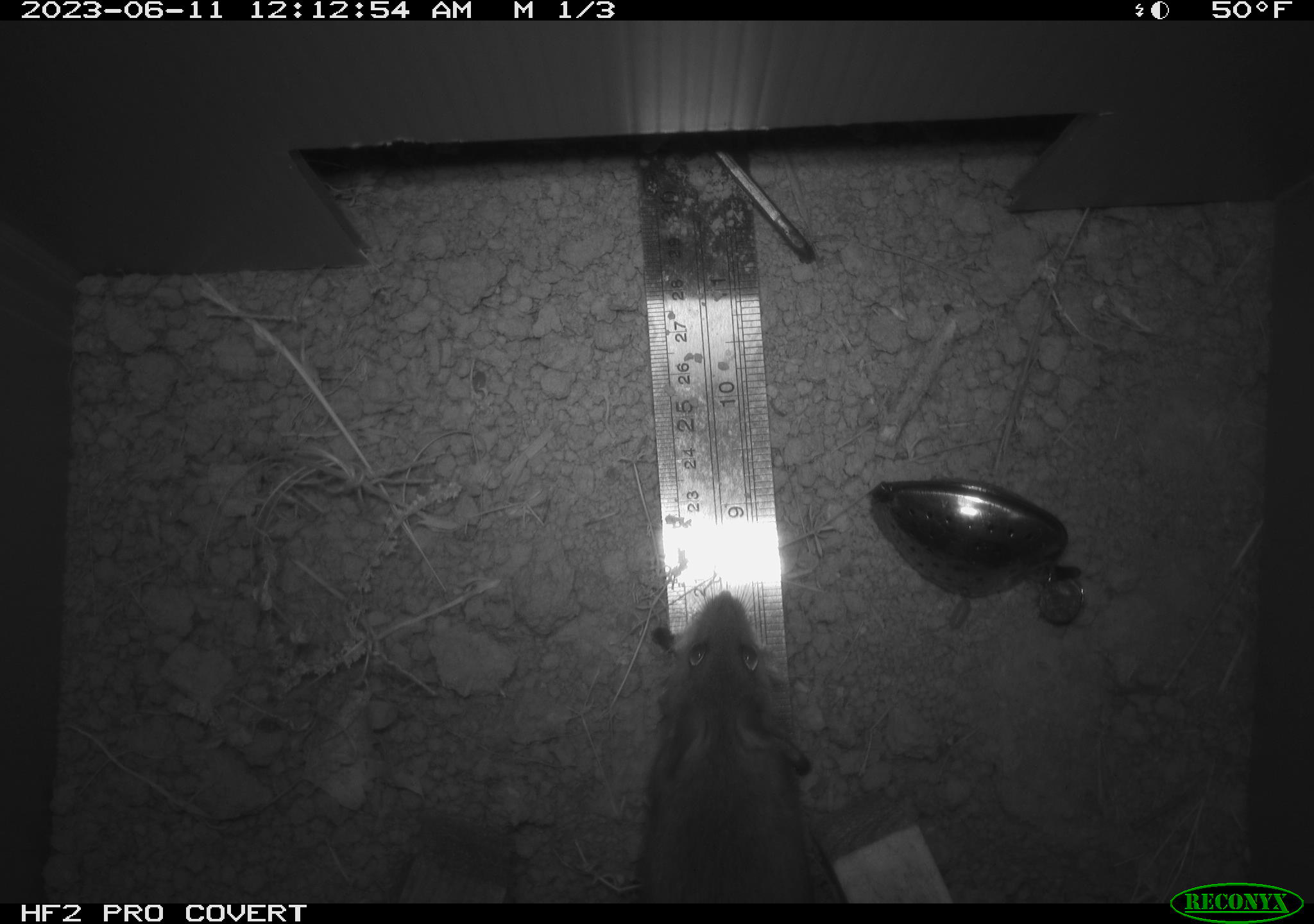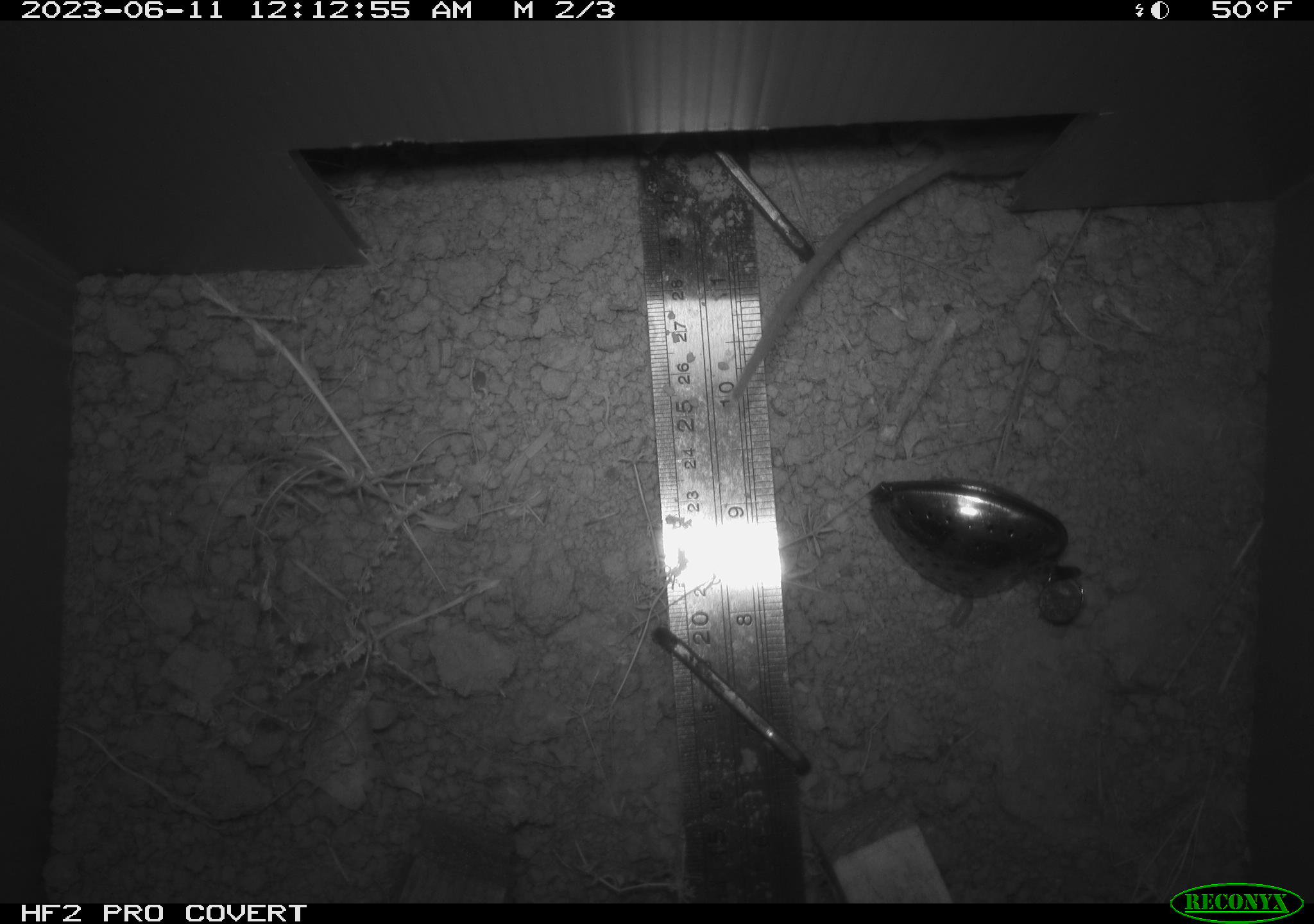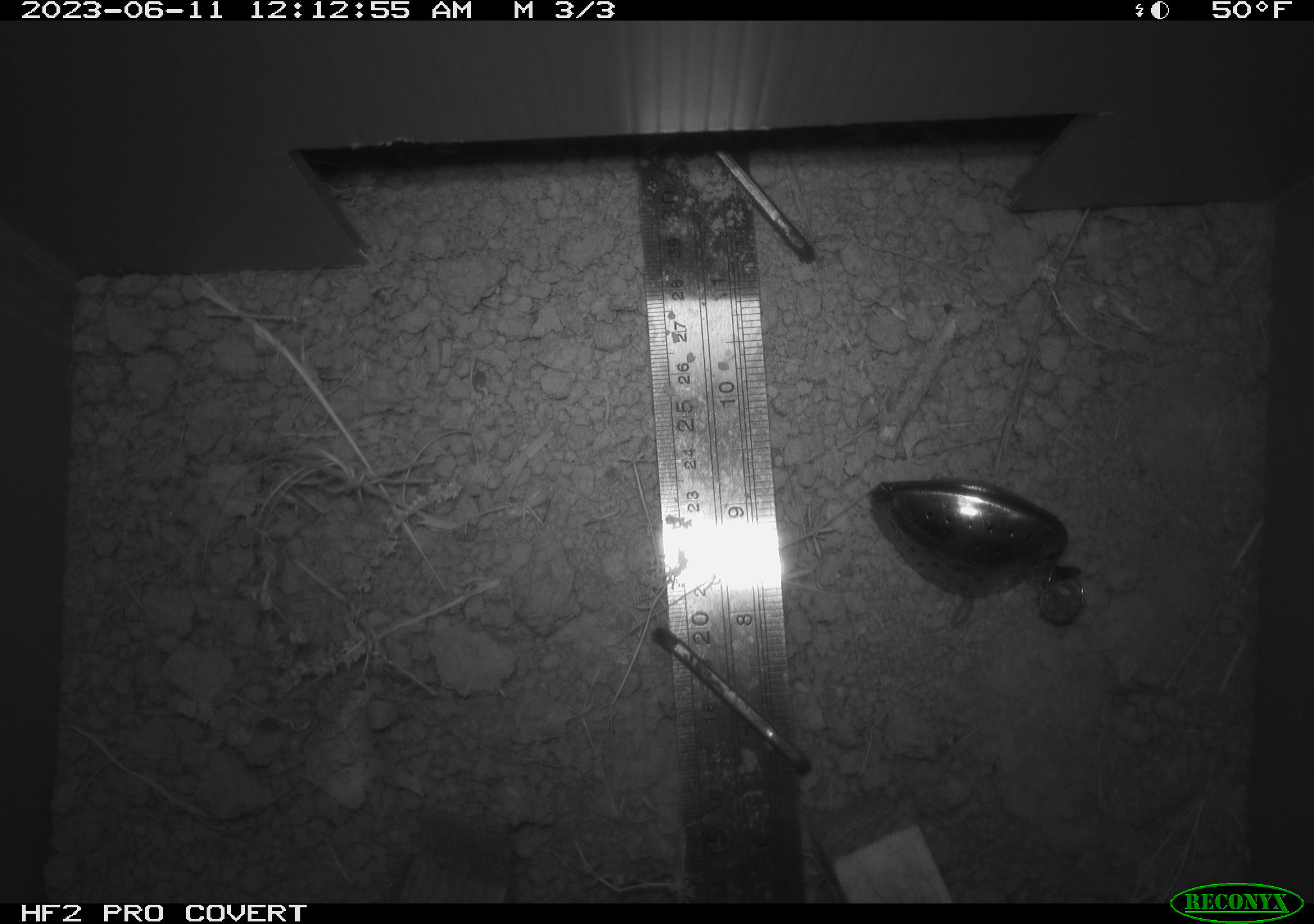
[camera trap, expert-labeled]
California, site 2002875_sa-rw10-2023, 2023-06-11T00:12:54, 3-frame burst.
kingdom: Animalia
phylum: Chordata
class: Mammalia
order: Rodentia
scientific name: Rodentia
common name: mouse species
Mouse species (Rodentia).